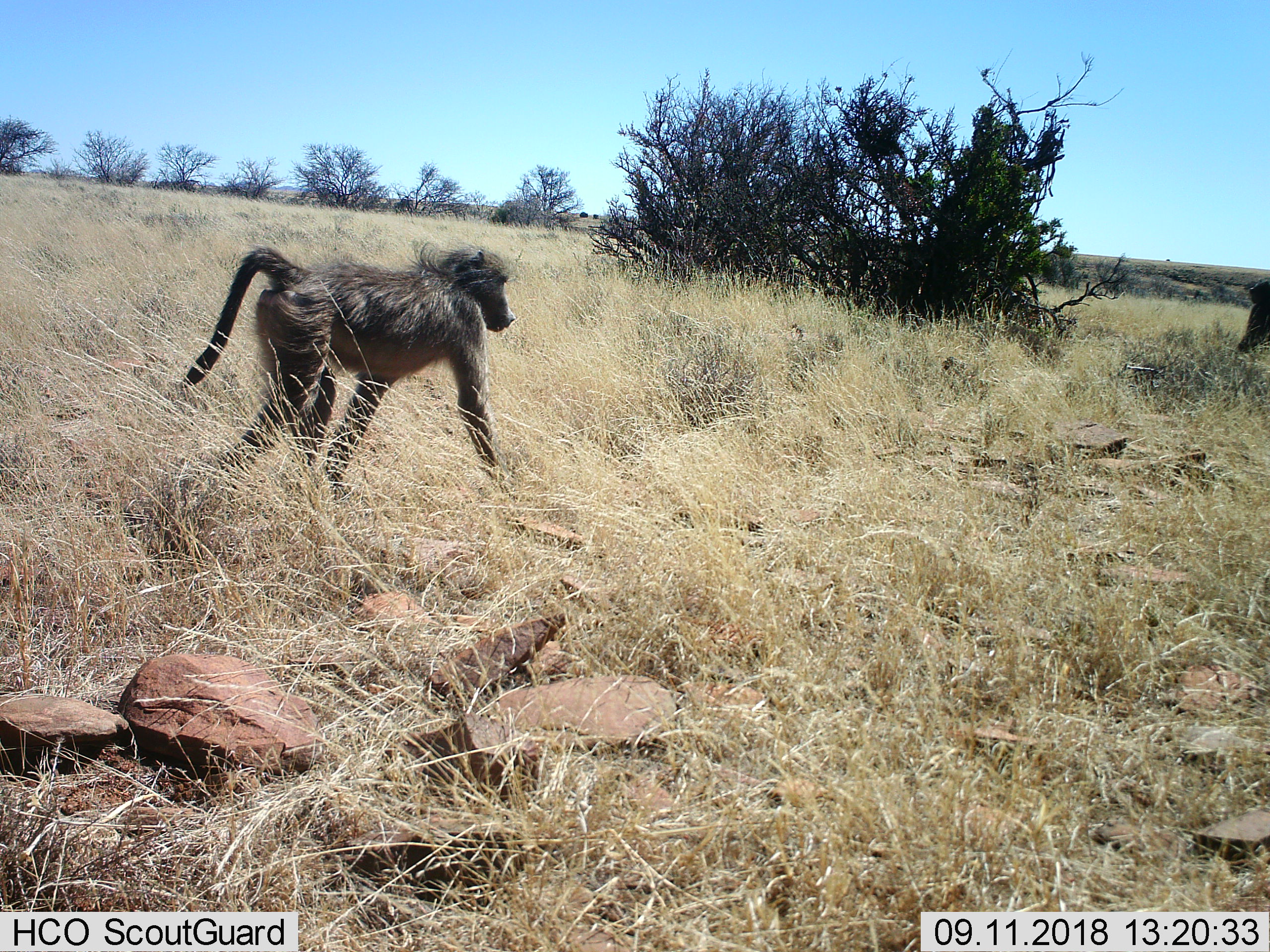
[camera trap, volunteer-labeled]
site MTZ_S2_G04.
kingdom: Animalia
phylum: Chordata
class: Mammalia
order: Primates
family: Cercopithecidae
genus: Papio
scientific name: Papio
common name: baboon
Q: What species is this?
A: Baboon (Papio).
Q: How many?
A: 2.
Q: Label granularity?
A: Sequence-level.